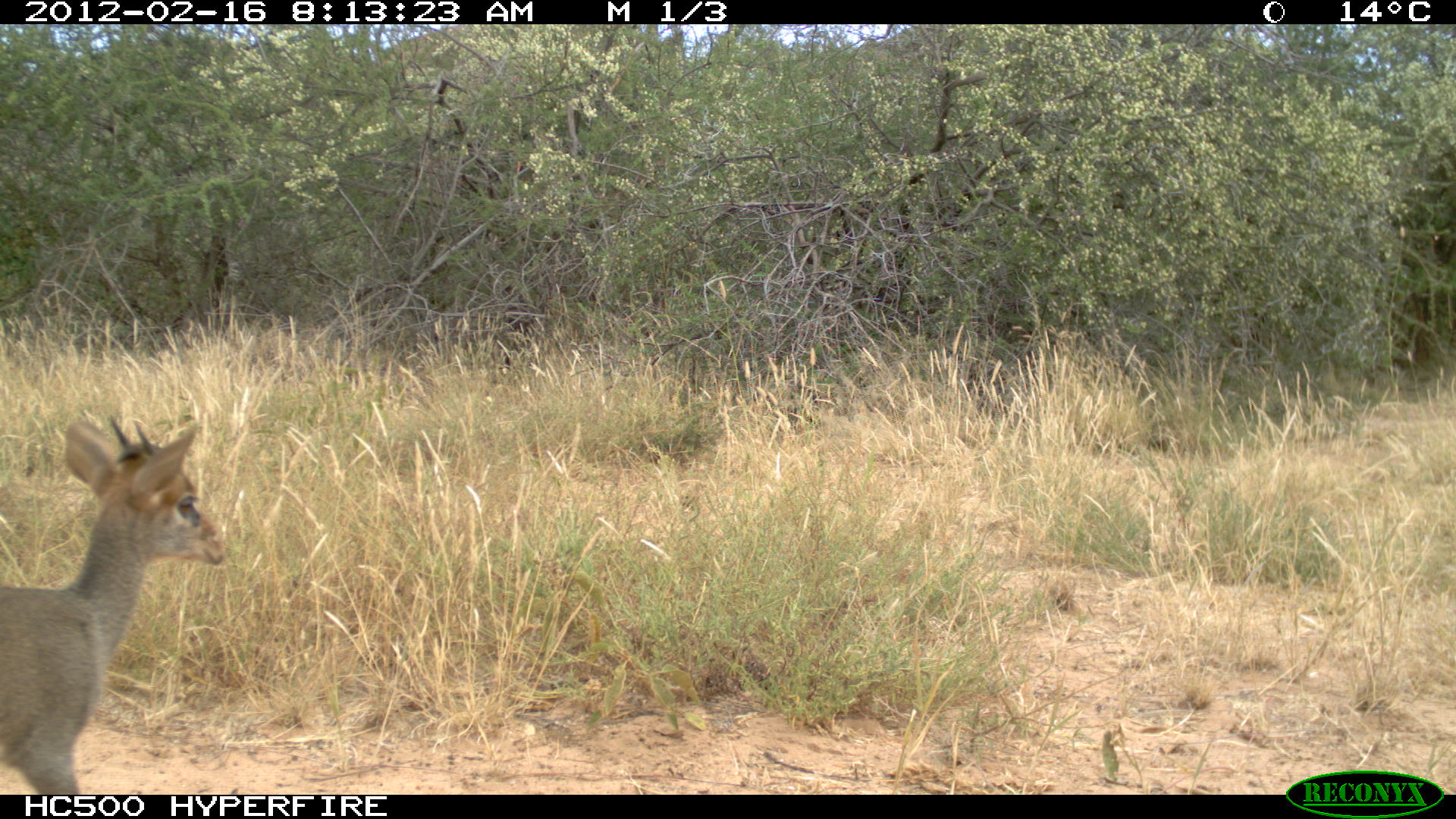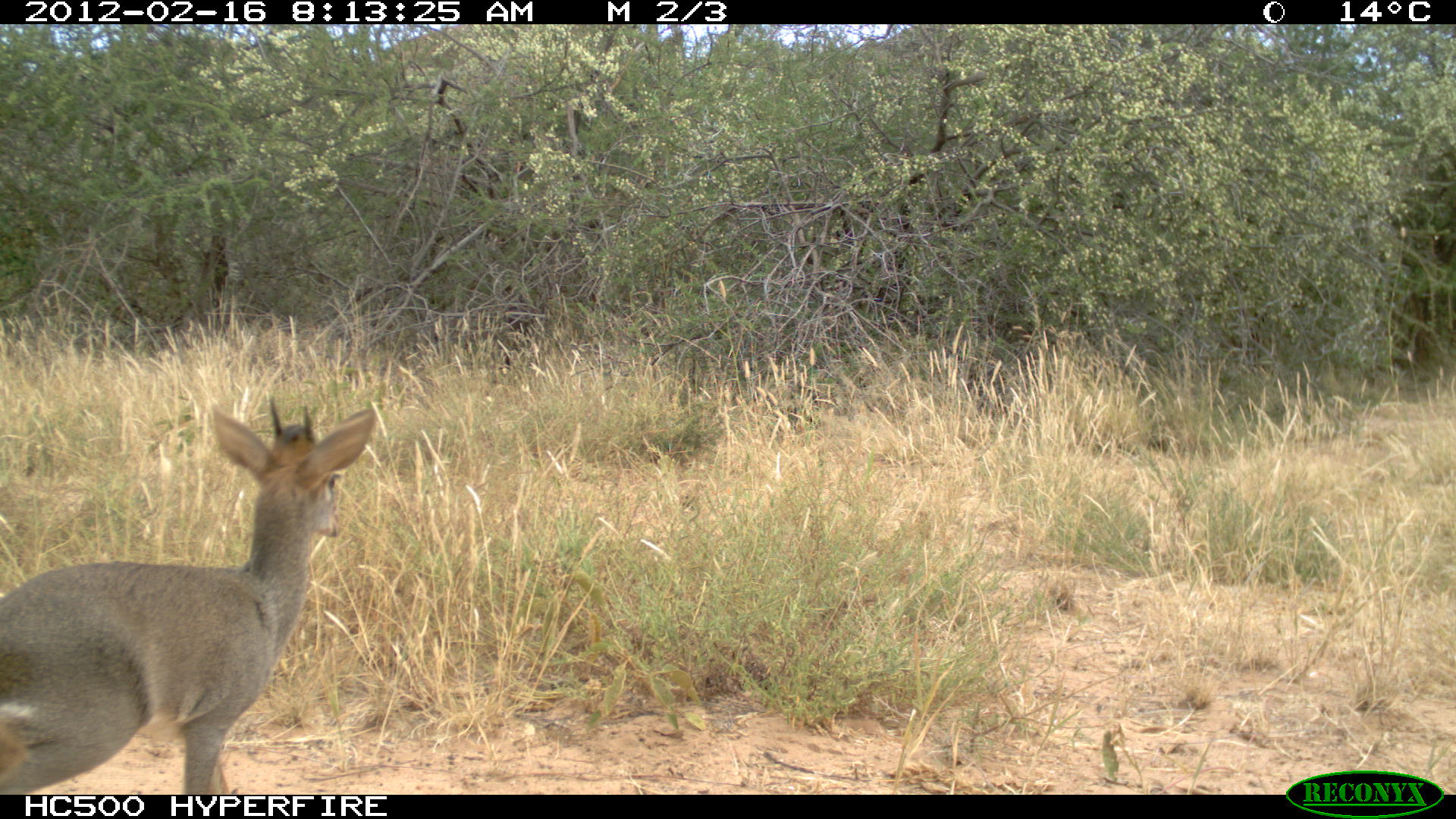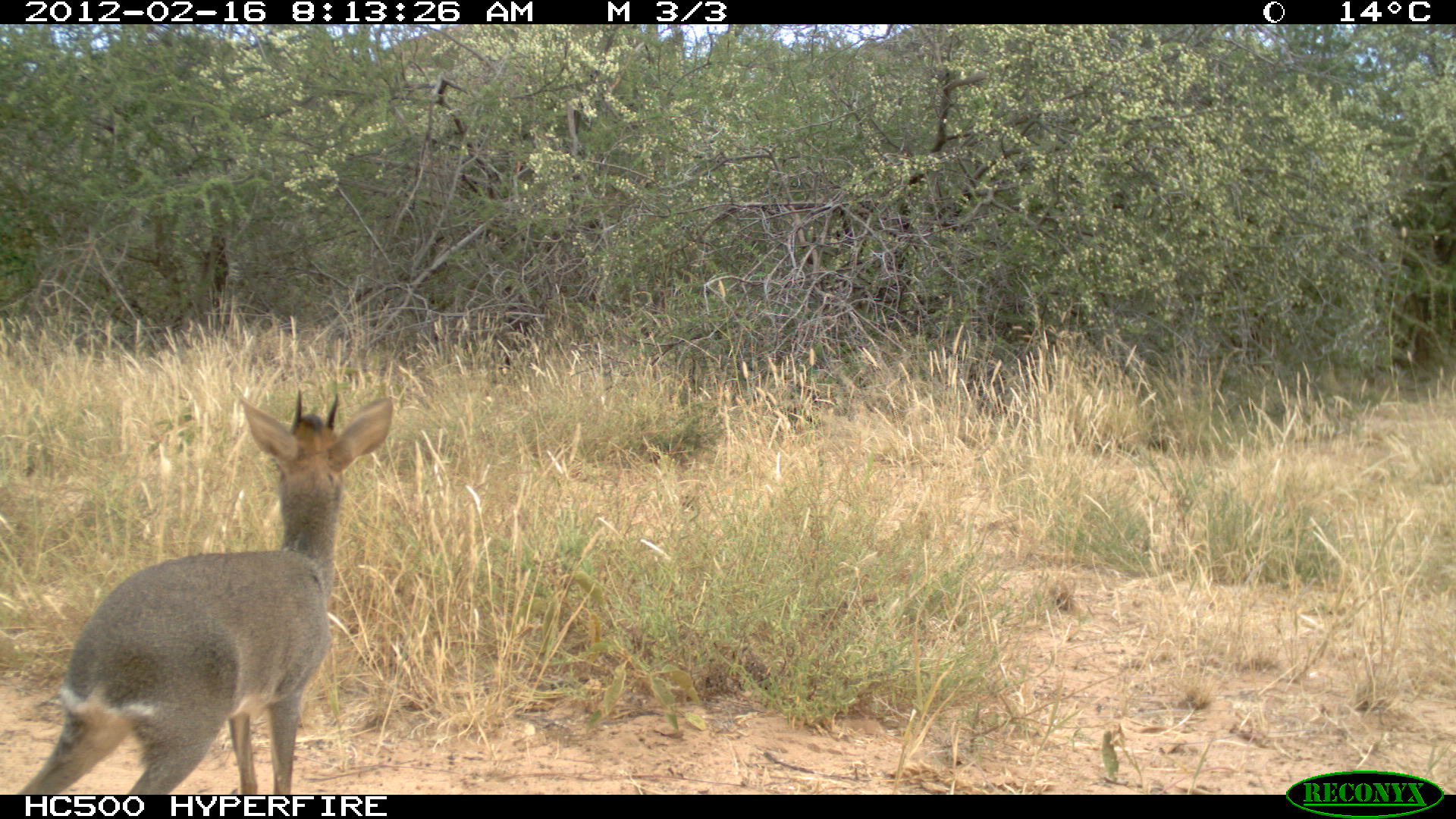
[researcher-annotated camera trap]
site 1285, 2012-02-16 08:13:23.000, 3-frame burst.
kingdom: Animalia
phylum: Chordata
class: Mammalia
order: Artiodactyla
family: Bovidae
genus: Madoqua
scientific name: Madoqua guentheri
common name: günther's dik-dik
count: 1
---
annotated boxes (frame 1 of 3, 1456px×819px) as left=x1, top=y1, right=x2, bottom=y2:
madoqua guentheri: left=0, top=413, right=226, bottom=794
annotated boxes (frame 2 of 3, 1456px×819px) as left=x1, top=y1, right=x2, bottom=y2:
madoqua guentheri: left=0, top=393, right=377, bottom=791